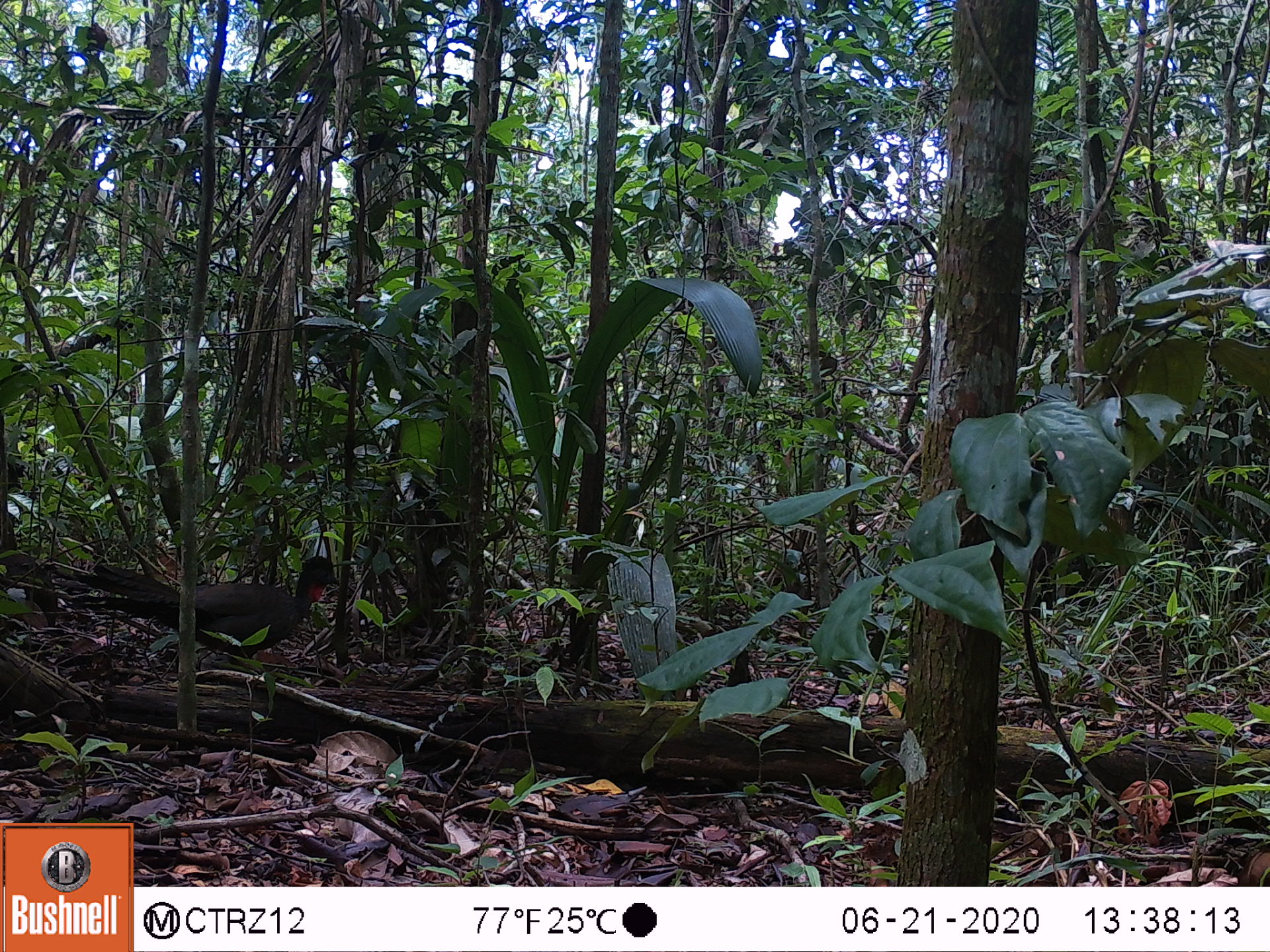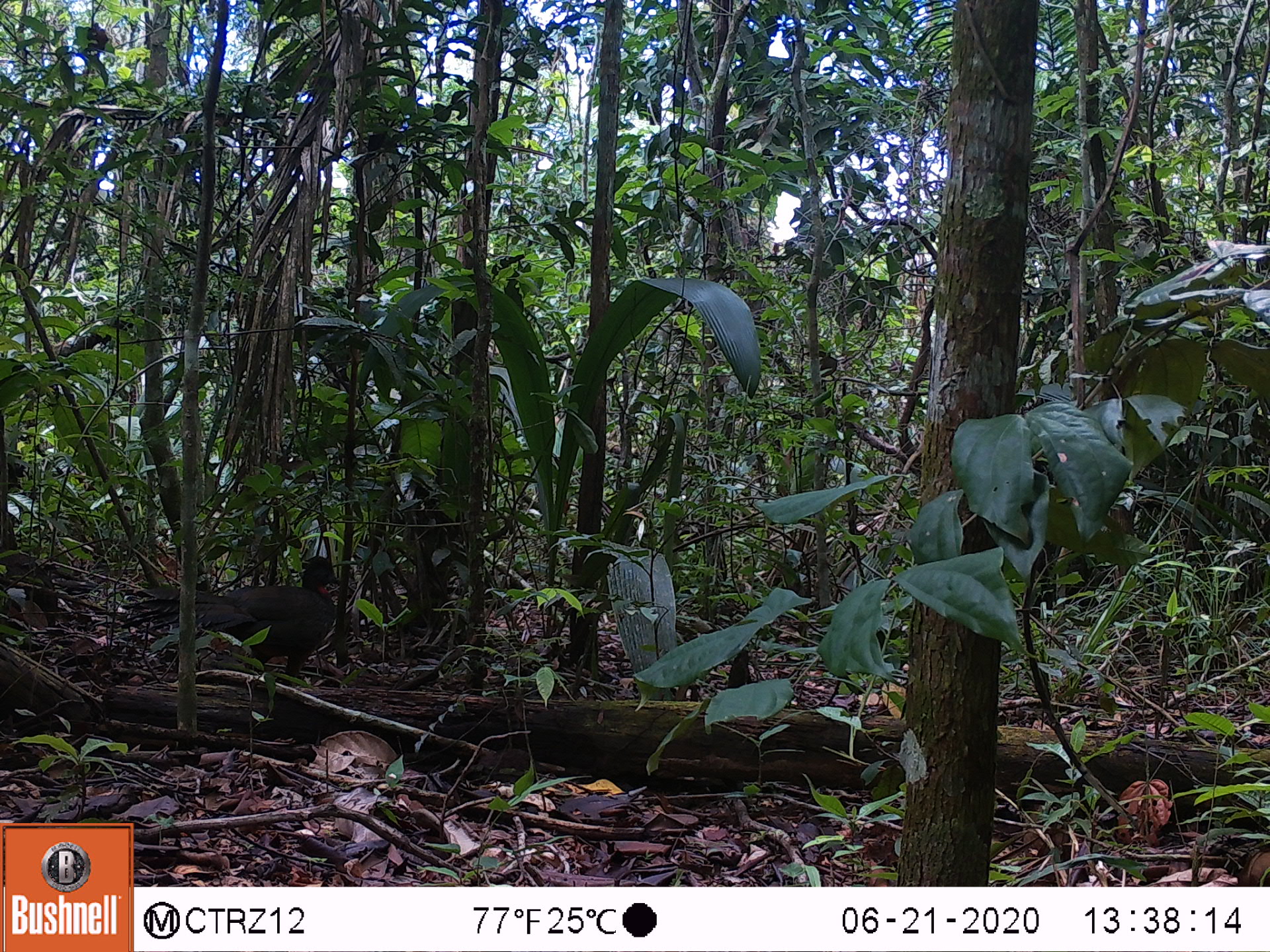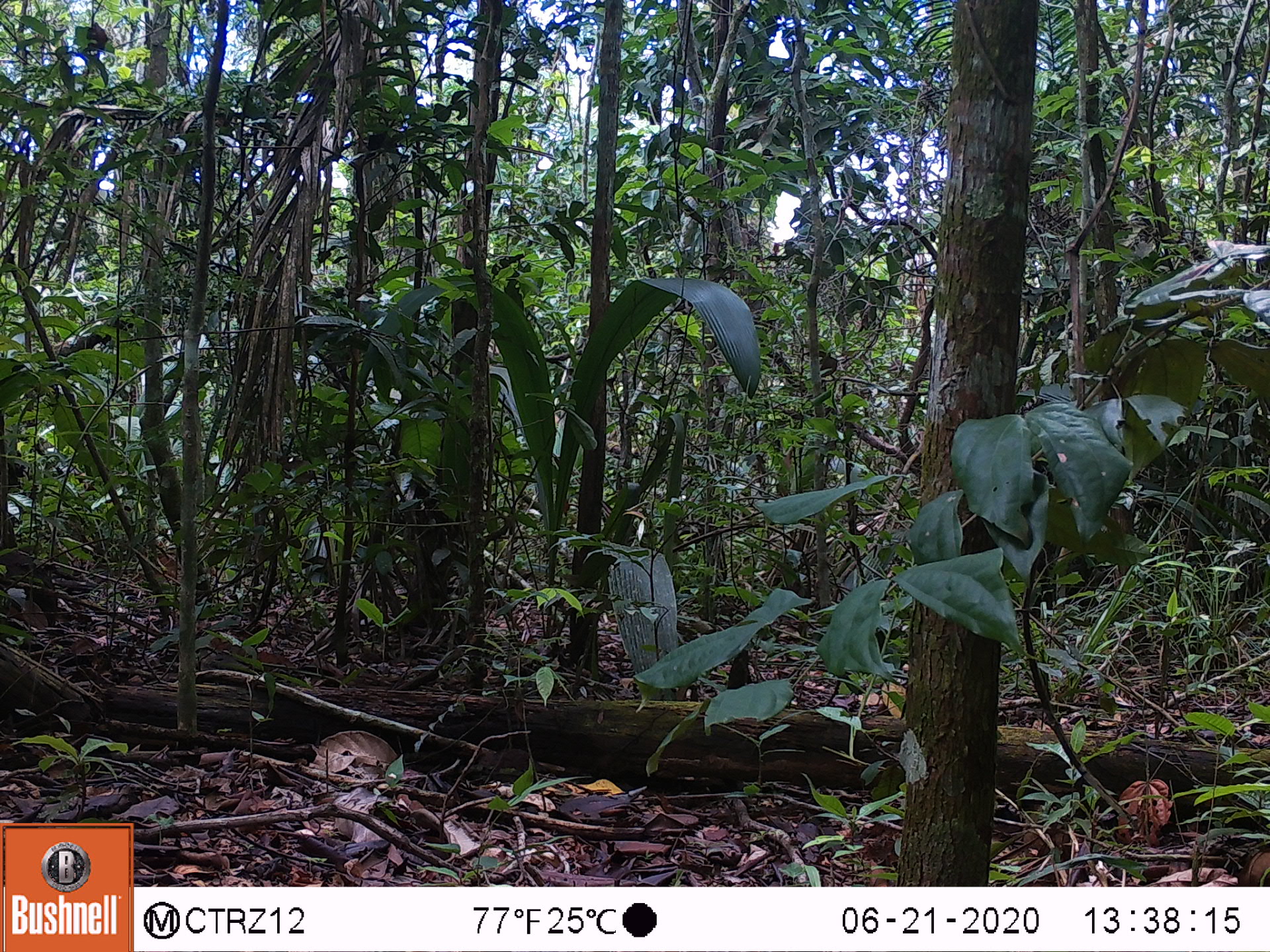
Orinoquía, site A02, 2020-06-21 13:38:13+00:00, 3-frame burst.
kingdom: Animalia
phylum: Chordata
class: Aves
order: Galliformes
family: Cracidae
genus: Penelope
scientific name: Penelope jacquacu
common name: spix's guan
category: spixs guan